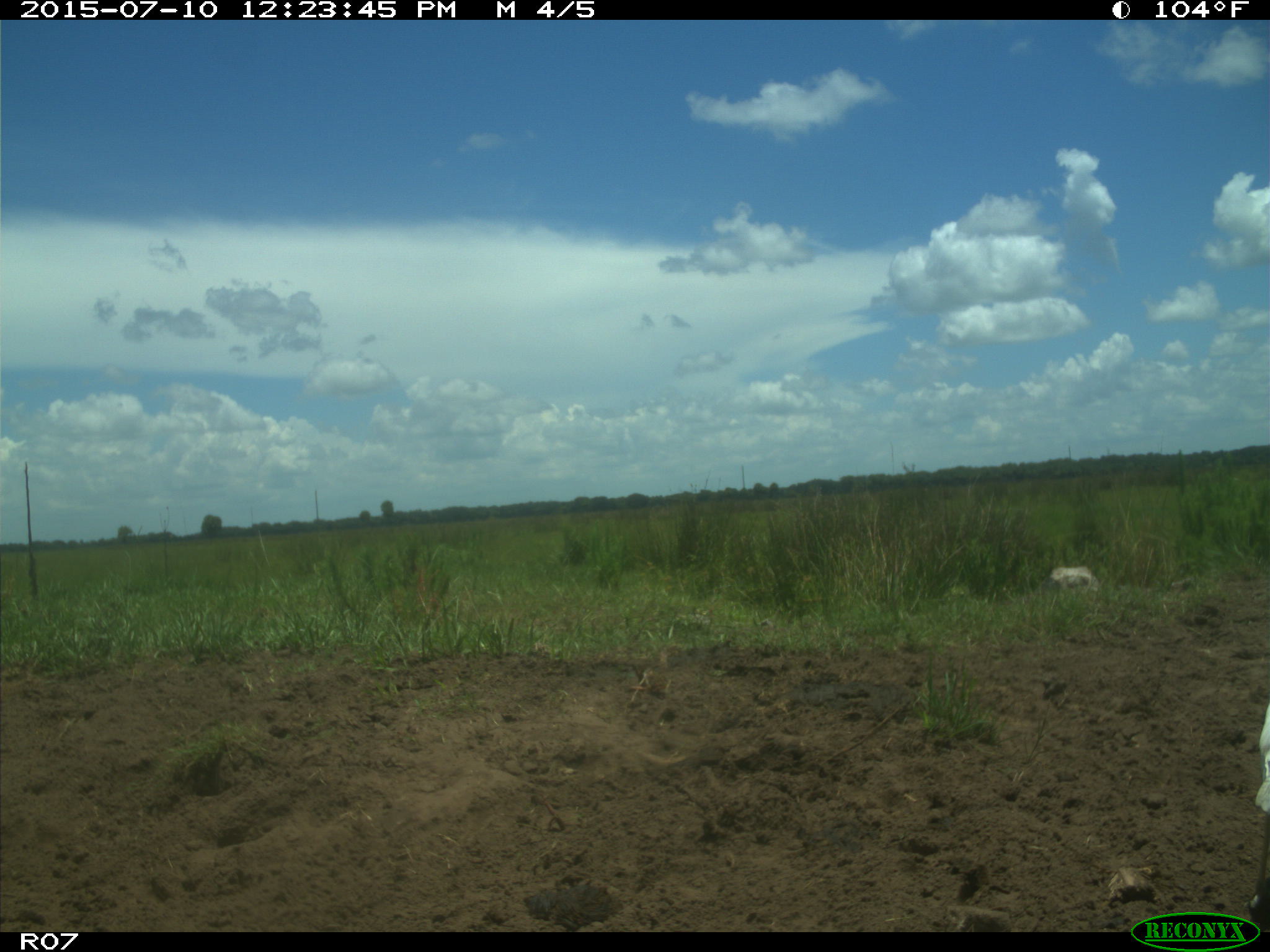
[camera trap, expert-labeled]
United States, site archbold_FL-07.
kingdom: Animalia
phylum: Chordata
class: Aves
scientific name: Aves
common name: birds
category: unidentified bird